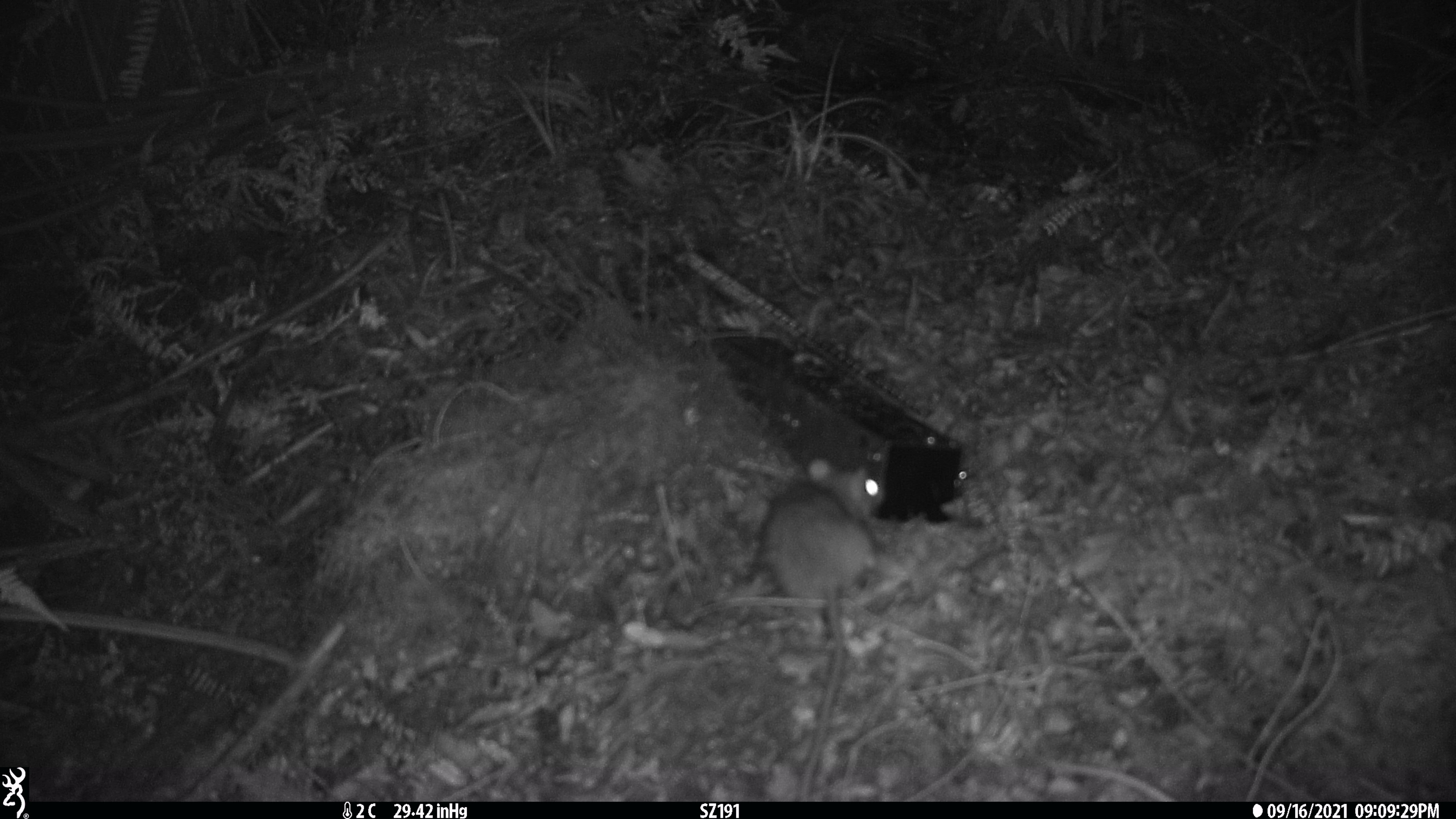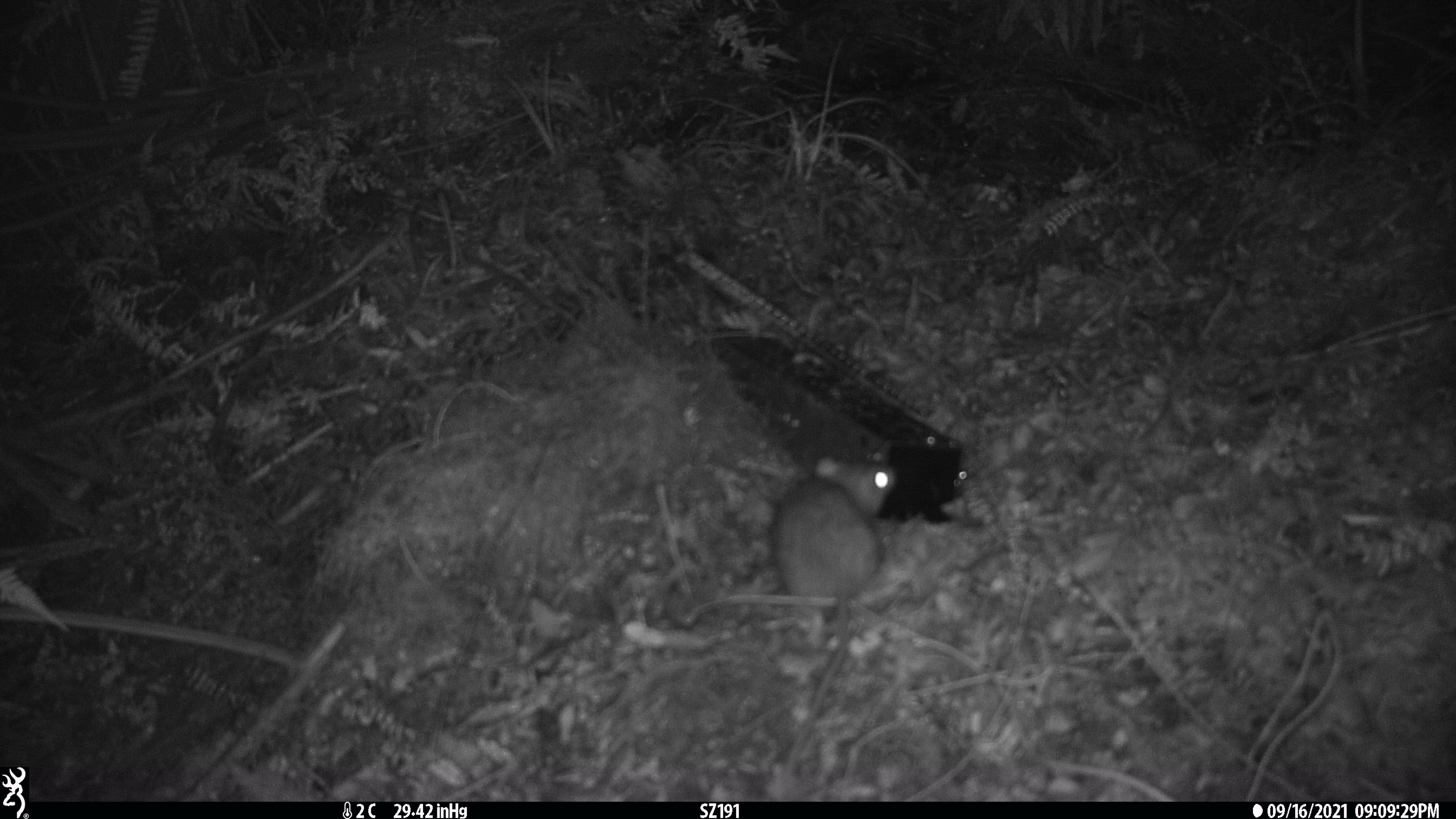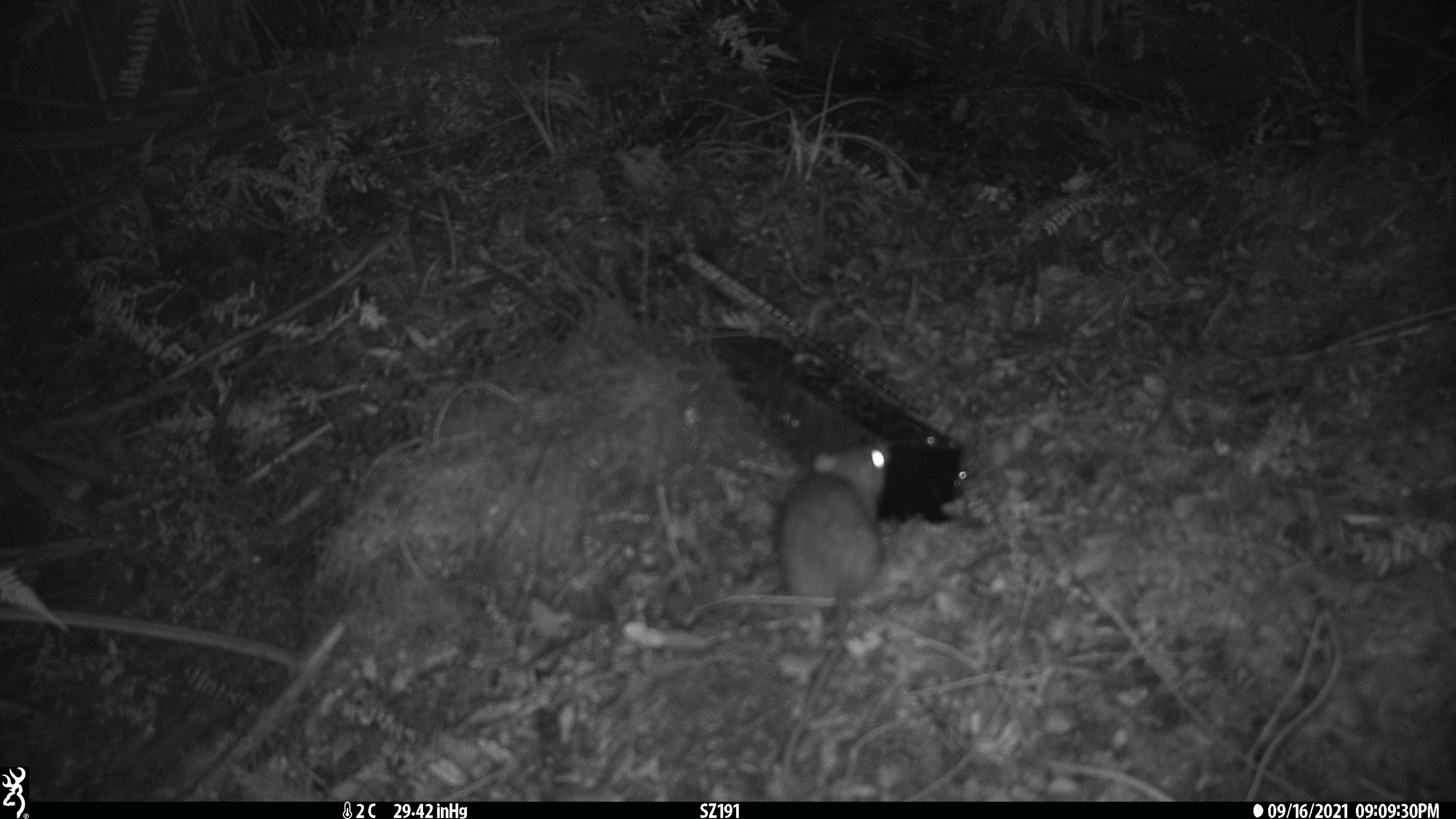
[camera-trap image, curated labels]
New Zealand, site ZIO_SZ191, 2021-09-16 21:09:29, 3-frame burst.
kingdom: Animalia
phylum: Chordata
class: Mammalia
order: Rodentia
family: Muridae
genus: Rattus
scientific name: Rattus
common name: rat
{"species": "rat (Rattus)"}